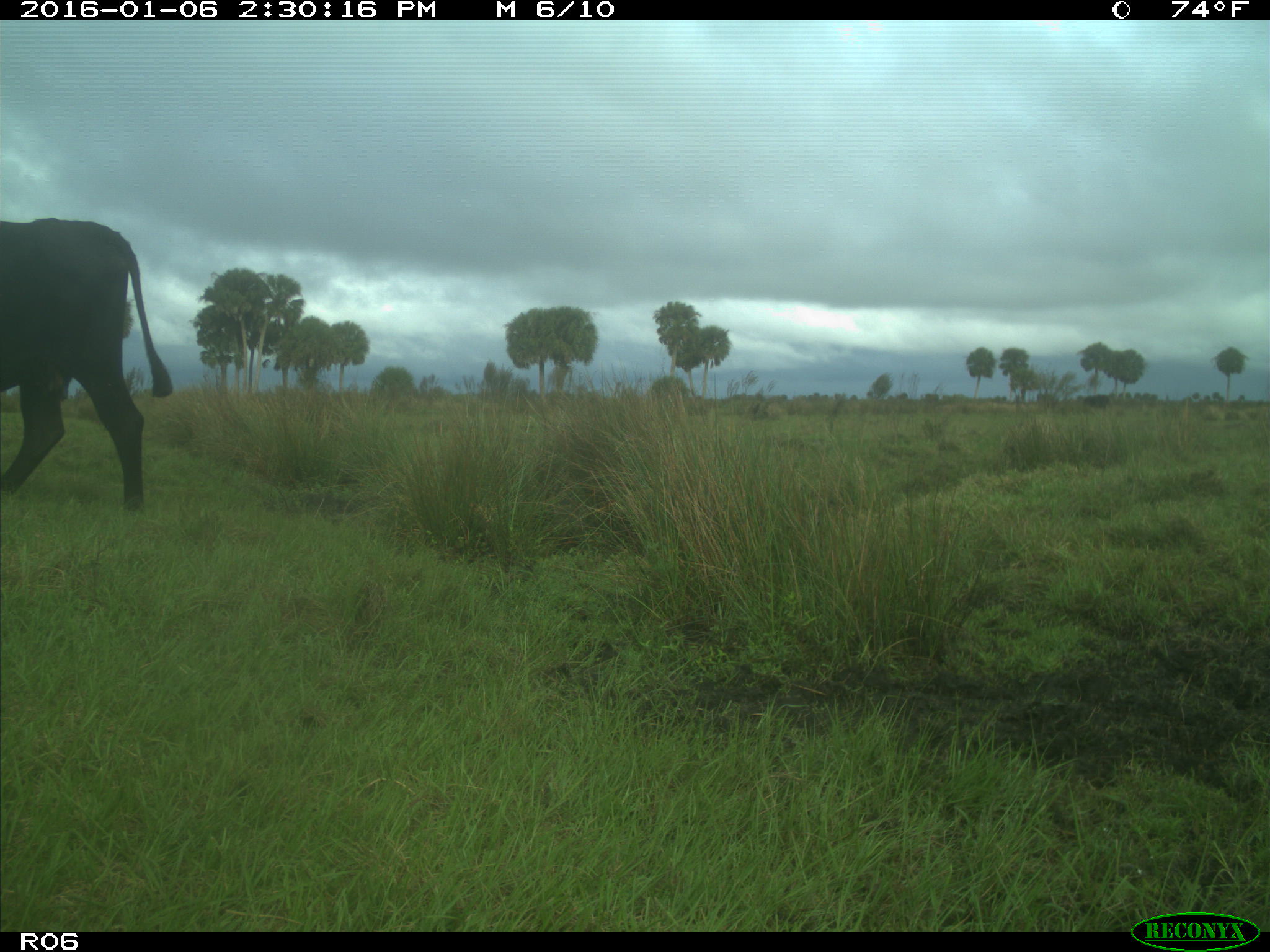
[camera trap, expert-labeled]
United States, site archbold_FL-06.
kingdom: Animalia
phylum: Chordata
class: Mammalia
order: Artiodactyla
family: Bovidae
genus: Bos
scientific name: Bos taurus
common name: domestic cow